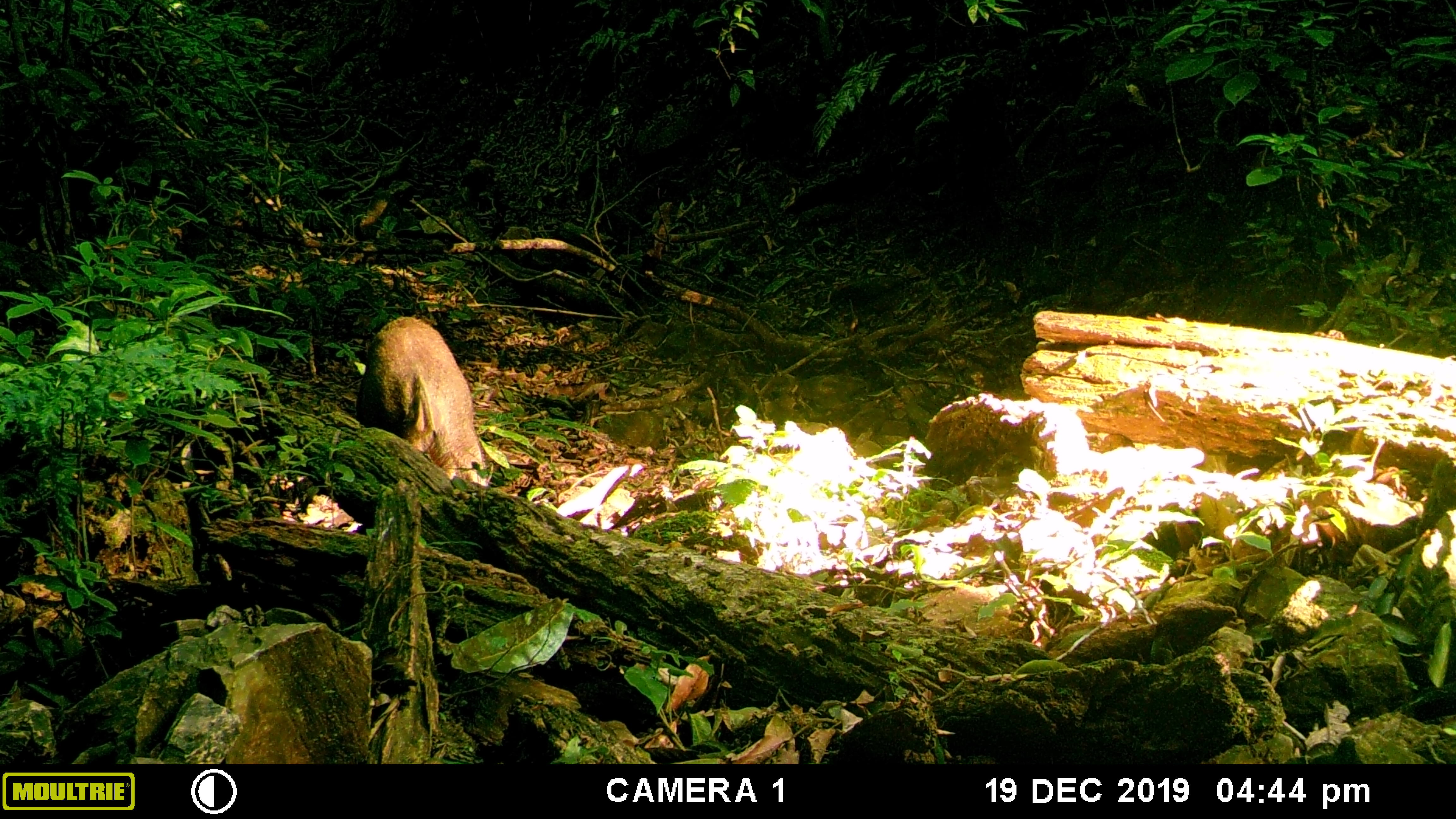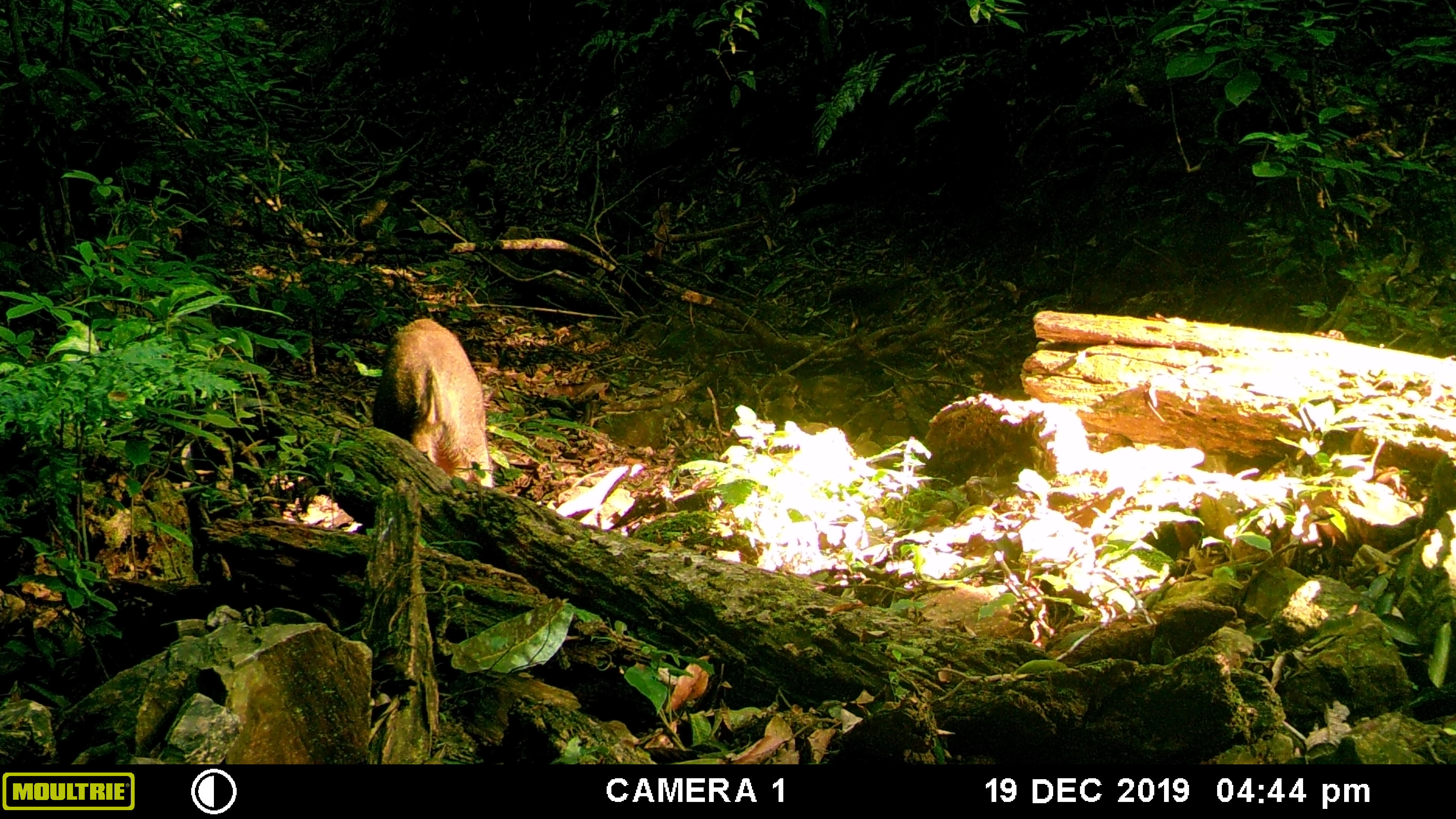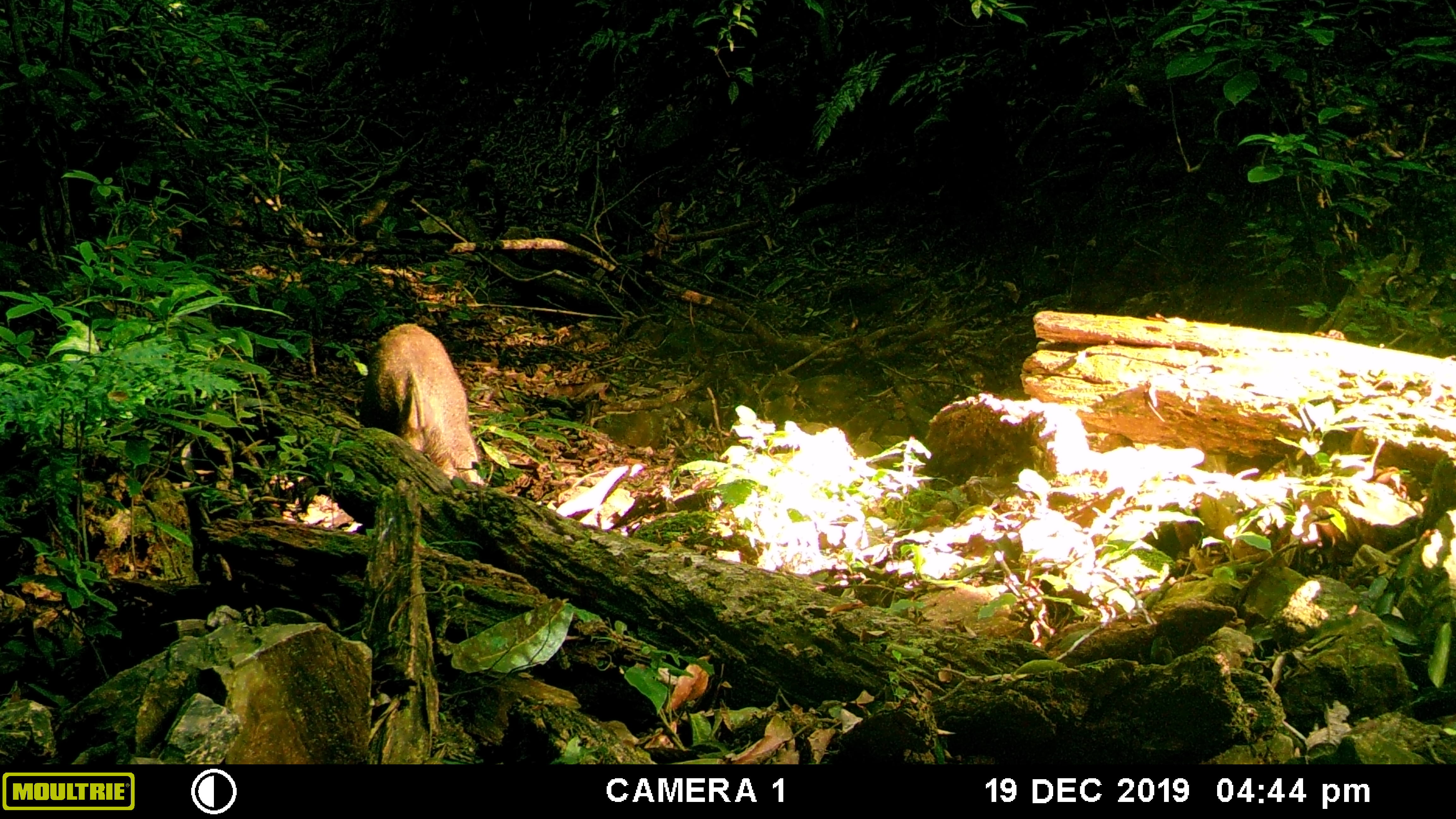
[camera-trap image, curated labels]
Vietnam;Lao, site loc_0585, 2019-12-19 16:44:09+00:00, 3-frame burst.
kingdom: Animalia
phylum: Chordata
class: Mammalia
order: Artiodactyla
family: Suidae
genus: Sus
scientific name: Sus scrofa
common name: eurasian wild pig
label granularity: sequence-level